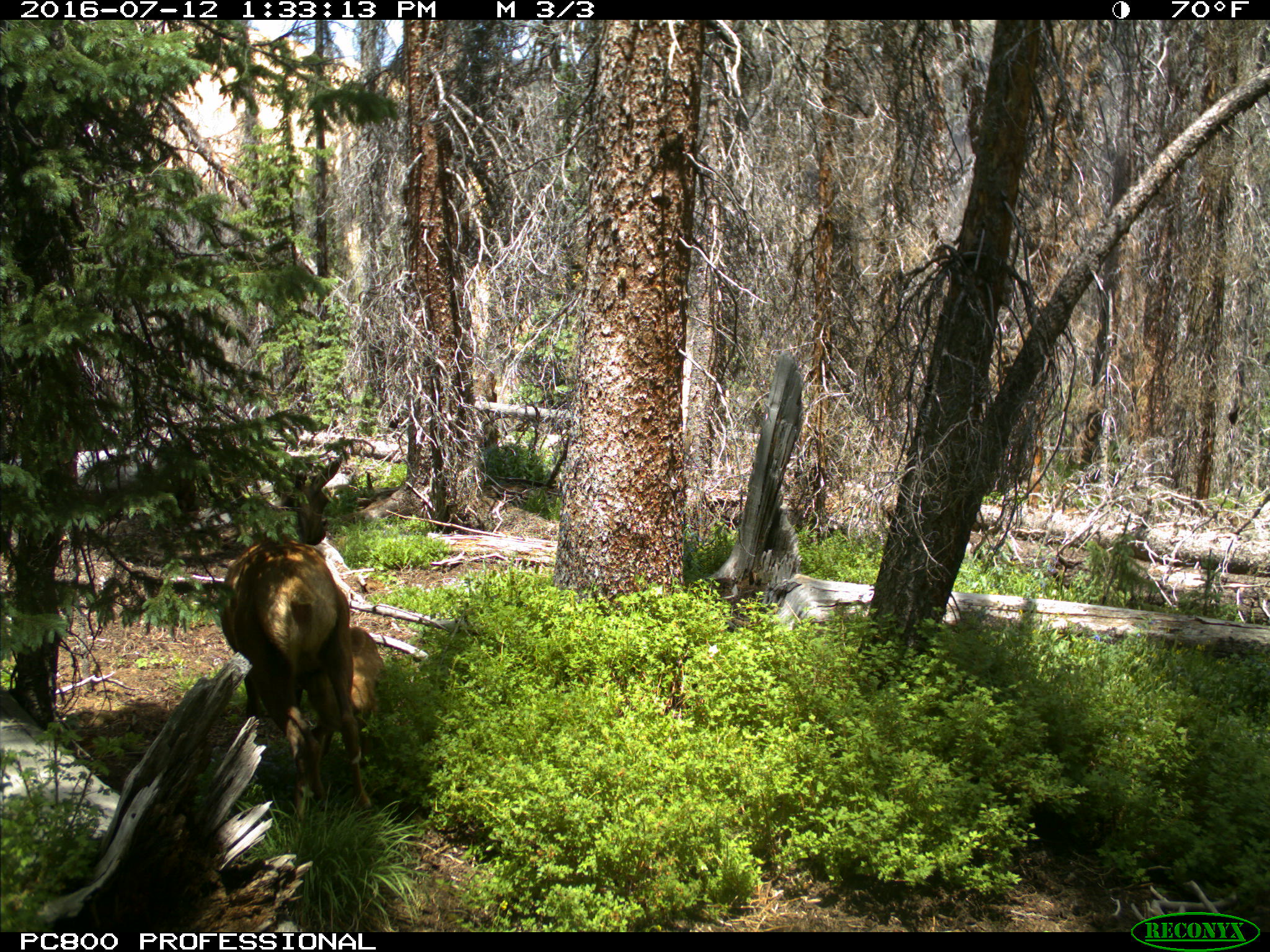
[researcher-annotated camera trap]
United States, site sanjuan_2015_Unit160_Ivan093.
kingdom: Animalia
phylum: Chordata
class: Mammalia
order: Artiodactyla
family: Cervidae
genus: Cervus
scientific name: Cervus elaphus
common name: red deer